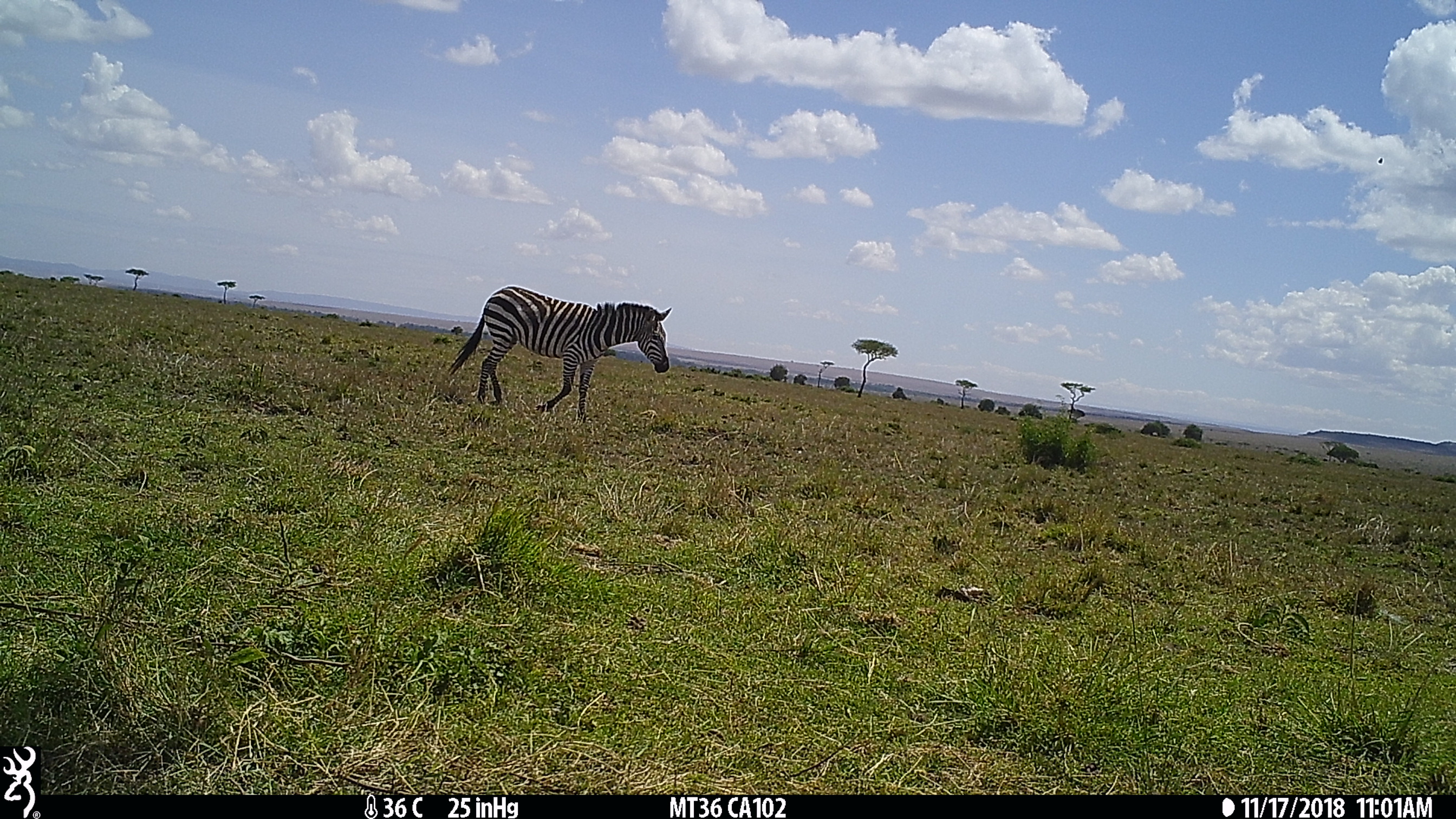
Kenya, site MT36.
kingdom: Animalia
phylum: Chordata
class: Mammalia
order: Perissodactyla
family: Equidae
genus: Equus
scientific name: Equus quagga burchellii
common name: burchell's zebra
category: zebra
Zebra (burchell's zebra) (Equus quagga burchellii).